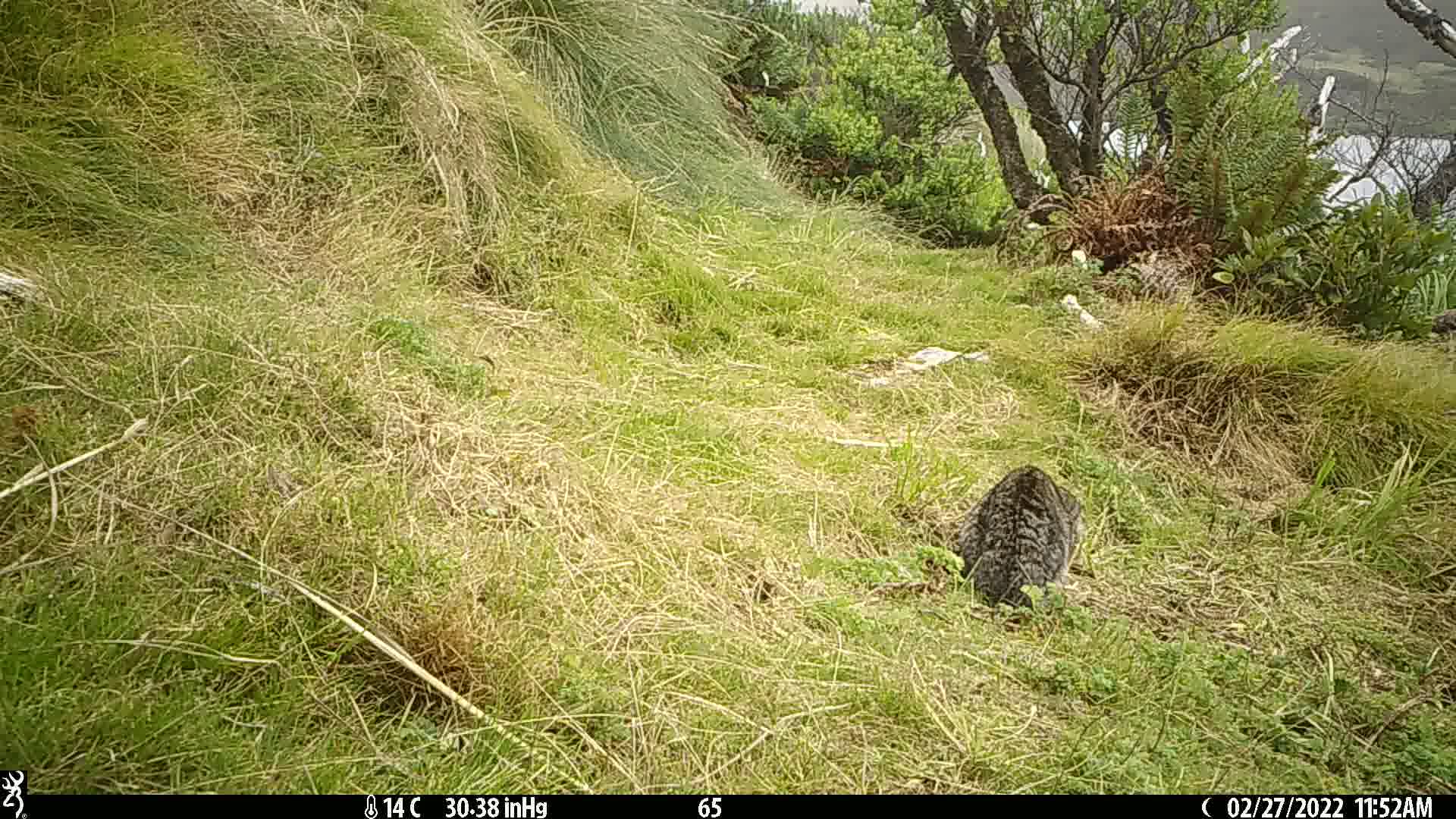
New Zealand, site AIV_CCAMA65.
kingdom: Animalia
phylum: Chordata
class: Mammalia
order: Carnivora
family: Felidae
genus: Felis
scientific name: Felis catus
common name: domestic cat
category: cat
Cat (domestic cat) (Felis catus).